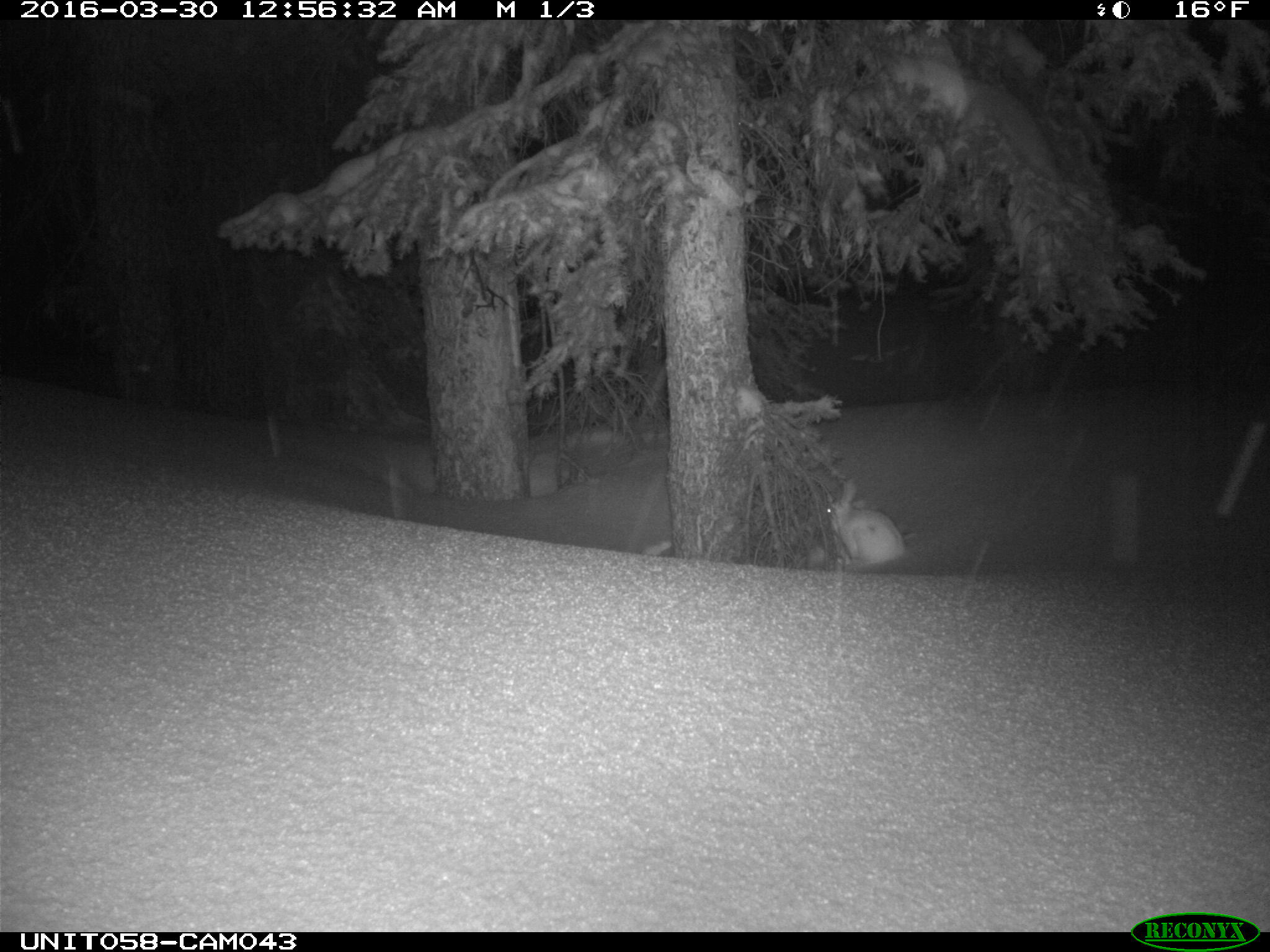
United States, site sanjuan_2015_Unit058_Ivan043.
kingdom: Animalia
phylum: Chordata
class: Mammalia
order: Lagomorpha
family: Leporidae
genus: Lepus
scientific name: Lepus americanus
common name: snowshoe hare